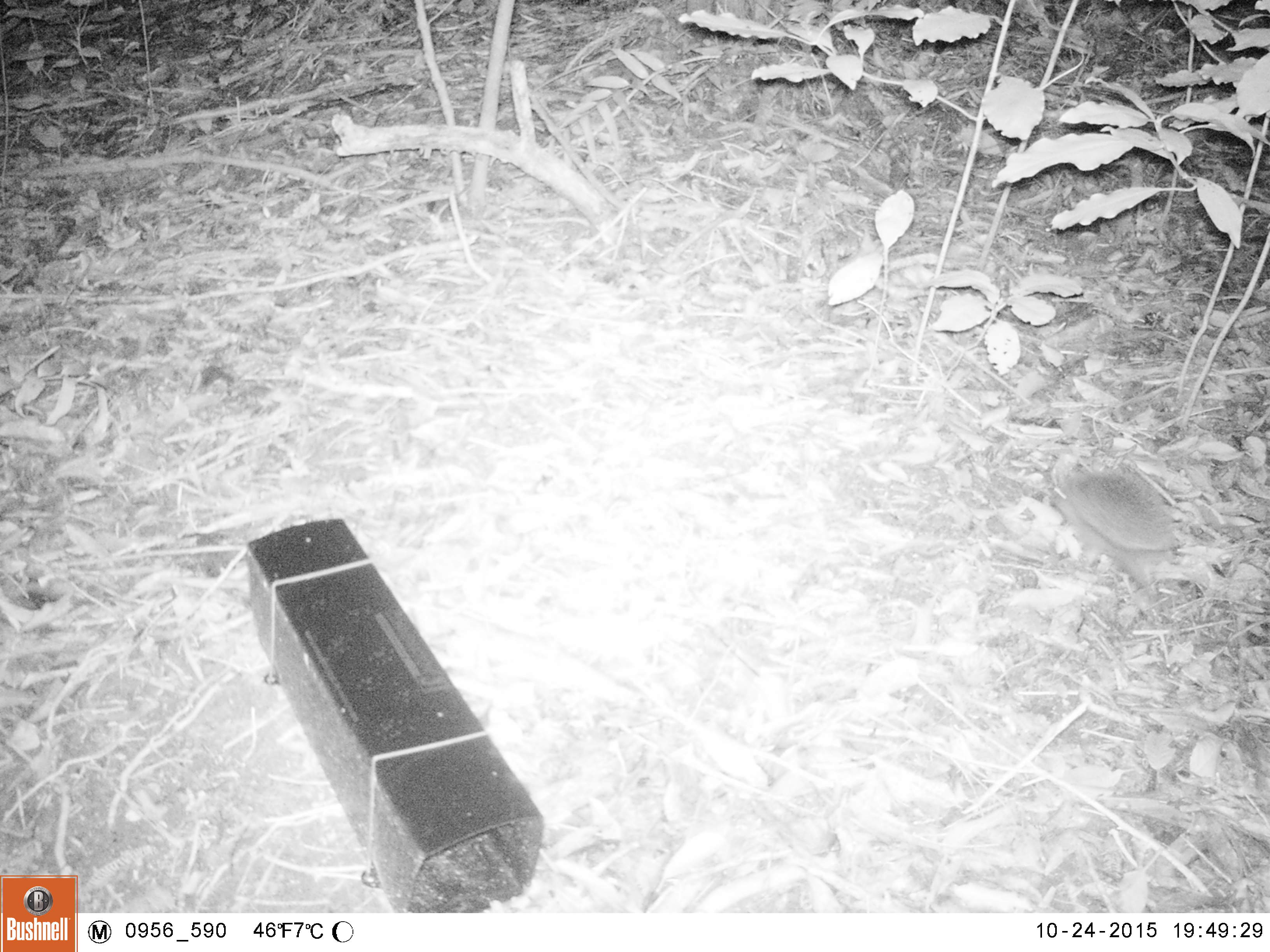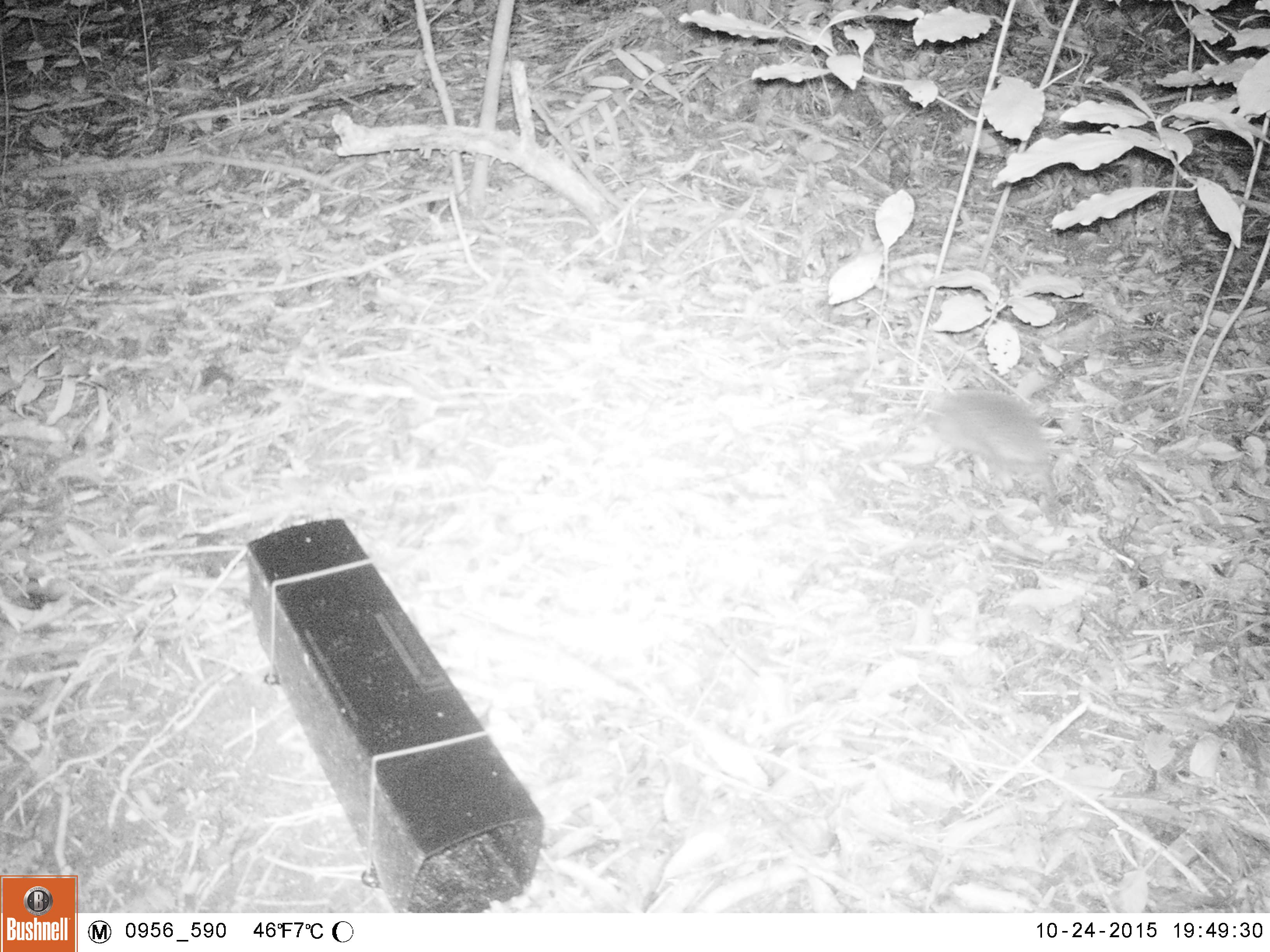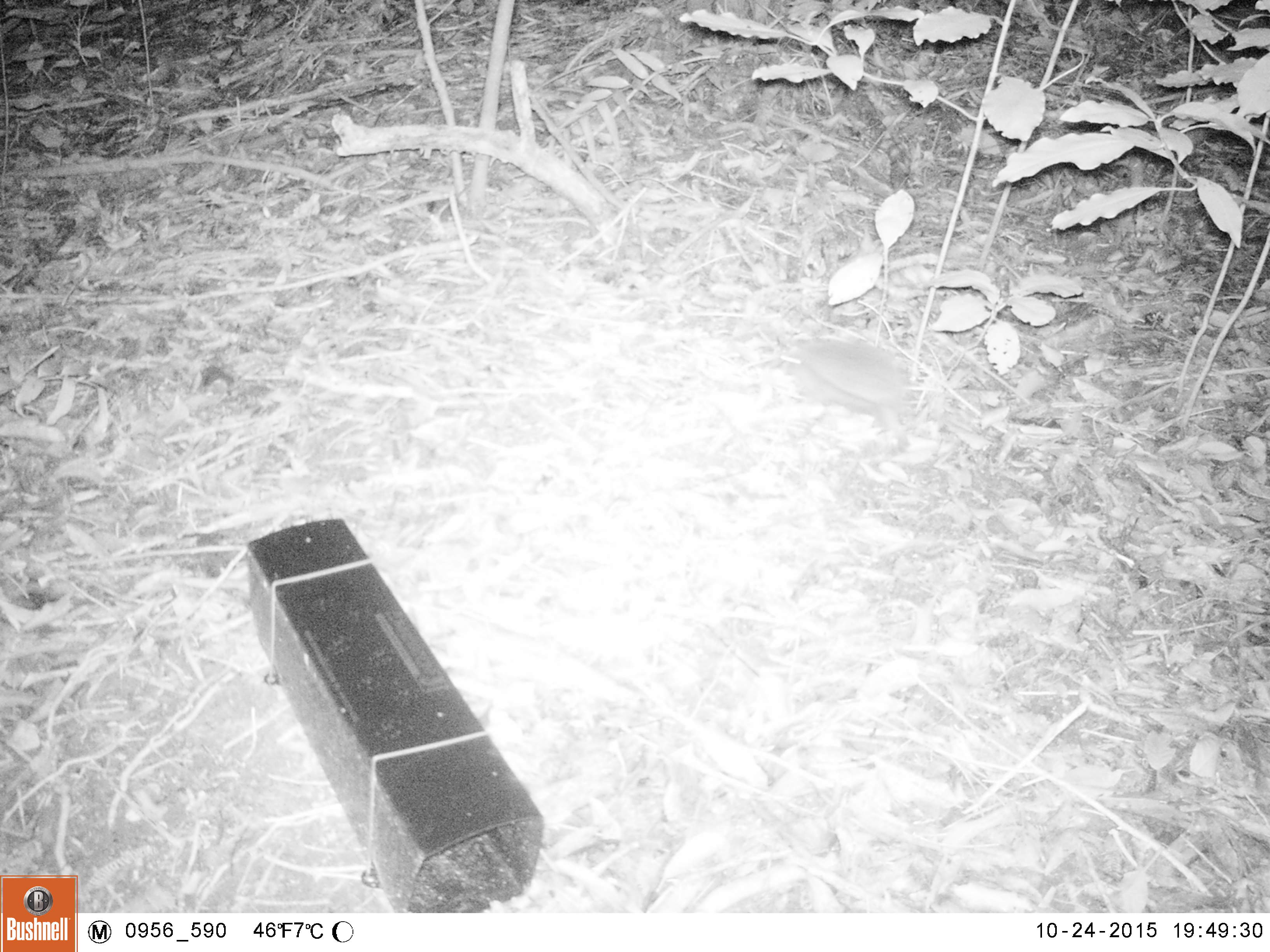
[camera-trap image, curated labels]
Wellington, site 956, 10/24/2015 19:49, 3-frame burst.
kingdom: Animalia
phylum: Chordata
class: Mammalia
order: Eulipotyphla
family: Erinaceidae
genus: Erinaceus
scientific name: Erinaceus europaeus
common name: hedgehog